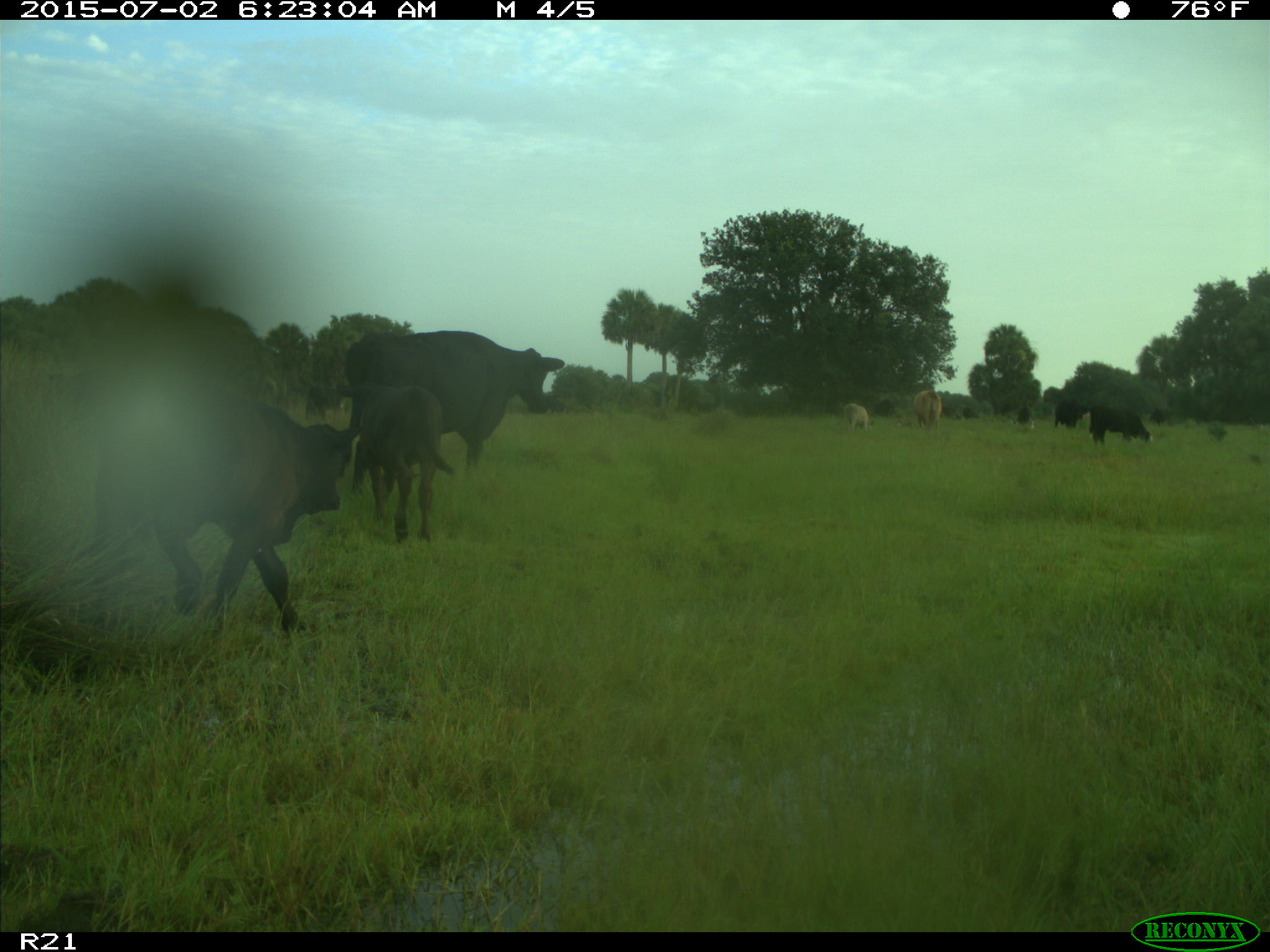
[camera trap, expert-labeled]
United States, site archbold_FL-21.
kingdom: Animalia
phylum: Chordata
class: Mammalia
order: Artiodactyla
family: Bovidae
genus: Bos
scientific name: Bos taurus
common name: domestic cow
Bos taurus (domestic cow).